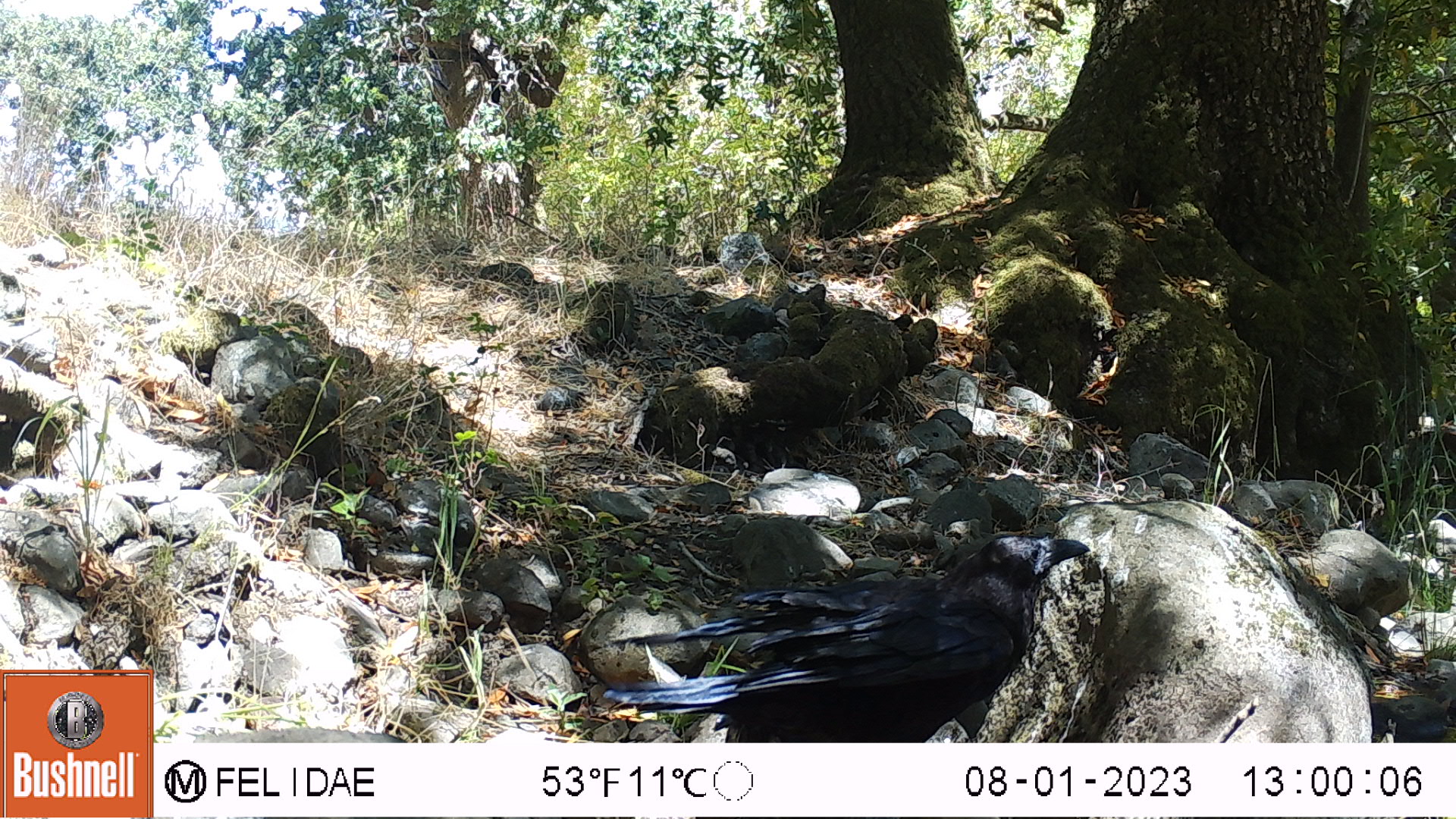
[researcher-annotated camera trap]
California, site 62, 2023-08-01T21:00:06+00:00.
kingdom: Animalia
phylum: Chordata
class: Aves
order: Passeriformes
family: Corvidae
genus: Corvus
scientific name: Corvus brachyrhynchos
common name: american crow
American crow (Corvus brachyrhynchos).